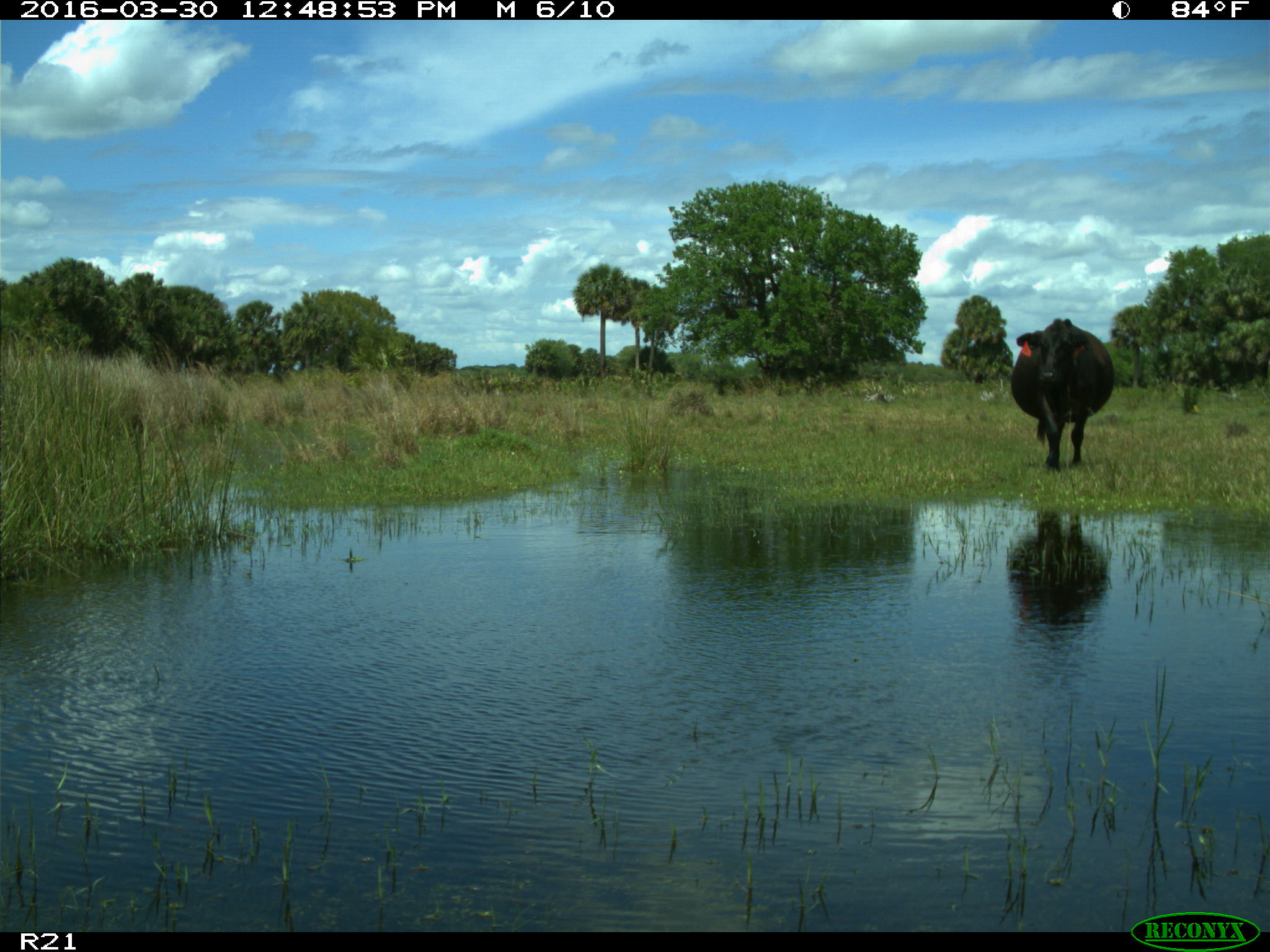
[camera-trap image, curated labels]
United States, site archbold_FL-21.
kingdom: Animalia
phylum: Chordata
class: Mammalia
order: Artiodactyla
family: Bovidae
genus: Bos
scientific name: Bos taurus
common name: domestic cow